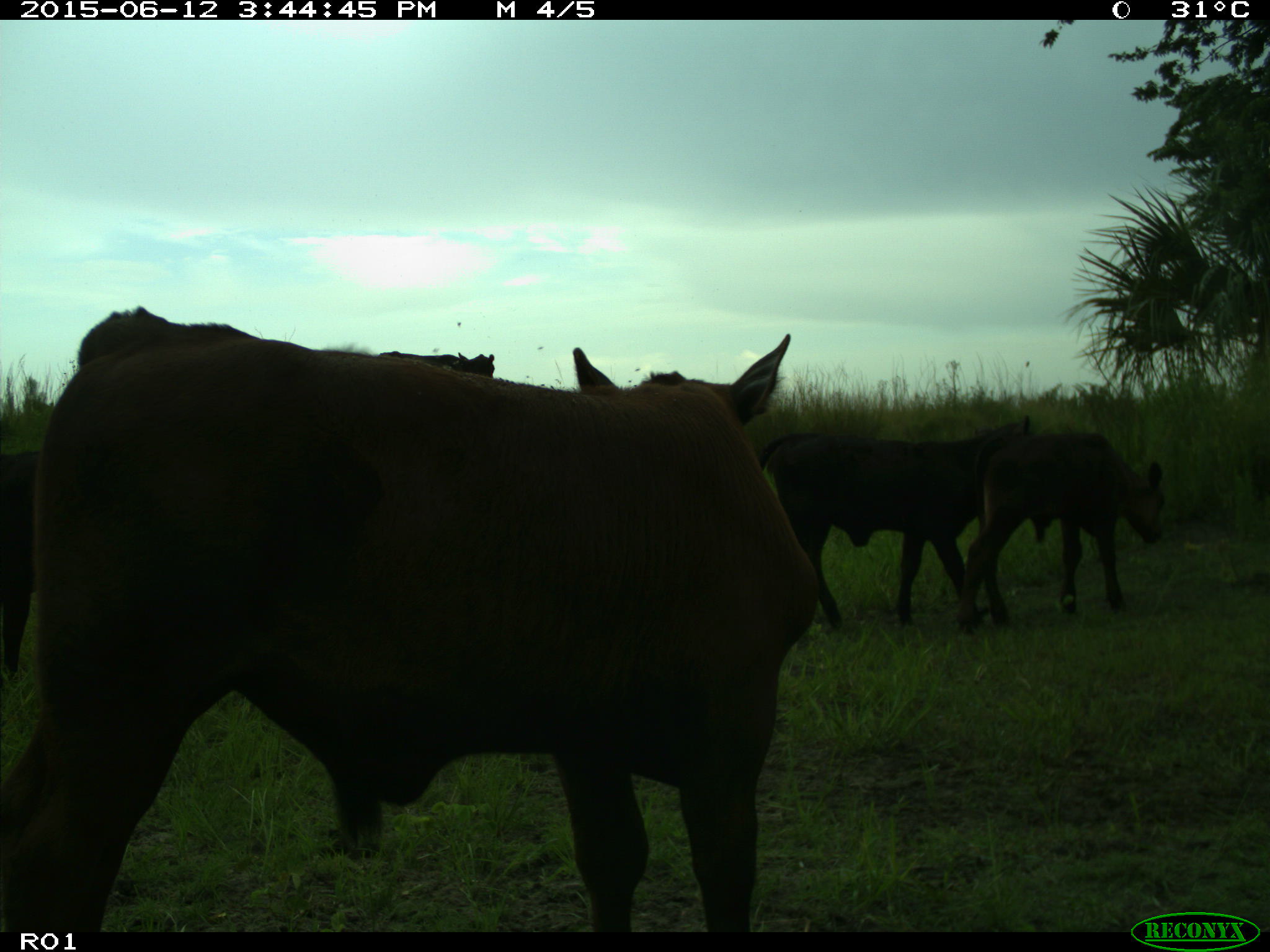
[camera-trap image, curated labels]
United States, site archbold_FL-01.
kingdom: Animalia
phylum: Chordata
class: Mammalia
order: Artiodactyla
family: Bovidae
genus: Bos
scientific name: Bos taurus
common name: domestic cow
Bos taurus (domestic cow).